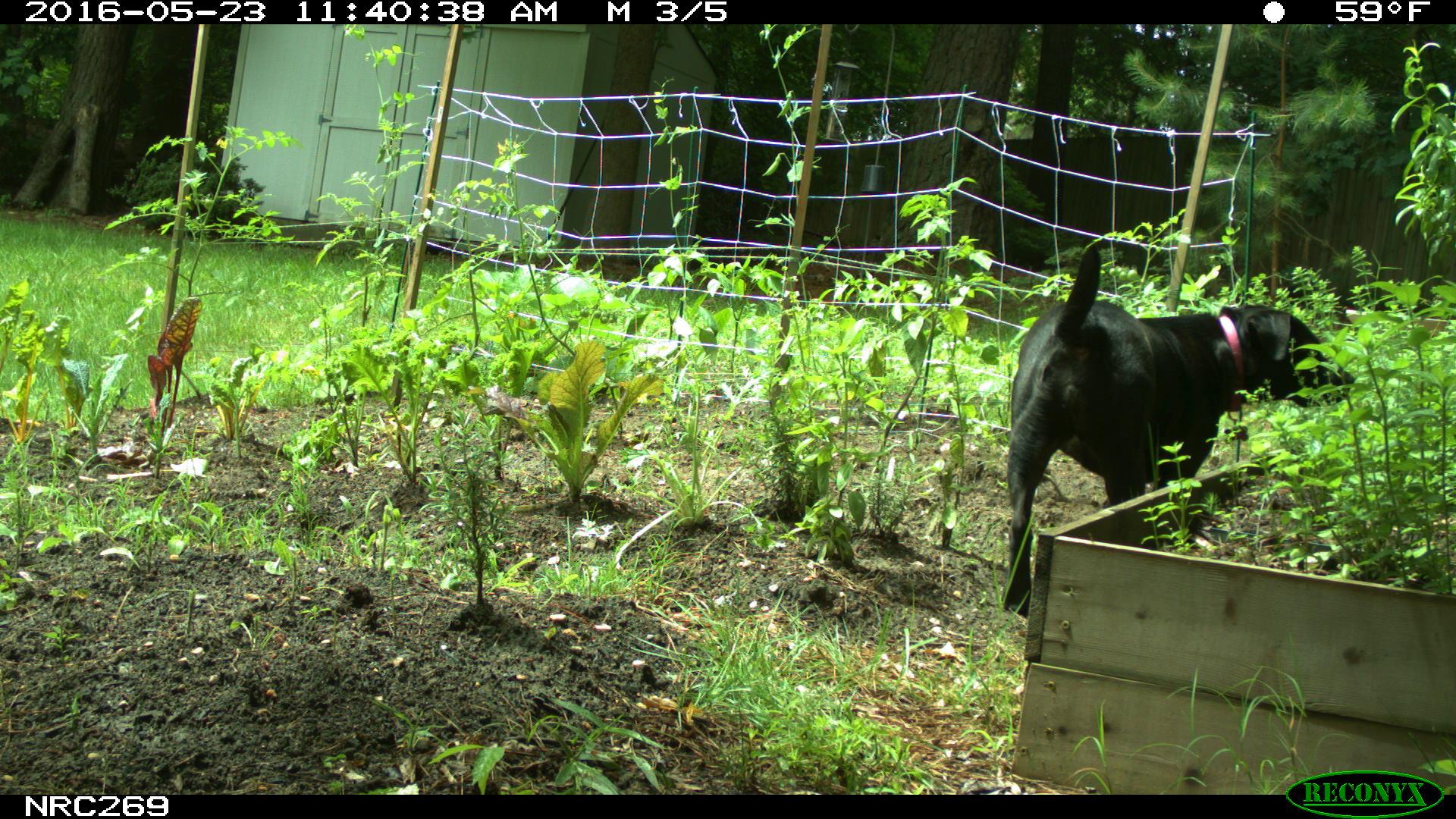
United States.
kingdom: Animalia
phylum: Chordata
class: Mammalia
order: Carnivora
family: Canidae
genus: Canis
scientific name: Canis familiaris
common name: domestic dog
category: Dog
Dog (domestic dog) (Canis familiaris).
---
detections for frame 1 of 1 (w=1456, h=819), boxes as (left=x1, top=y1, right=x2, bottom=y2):
Dog: (left=997, top=240, right=1365, bottom=613)